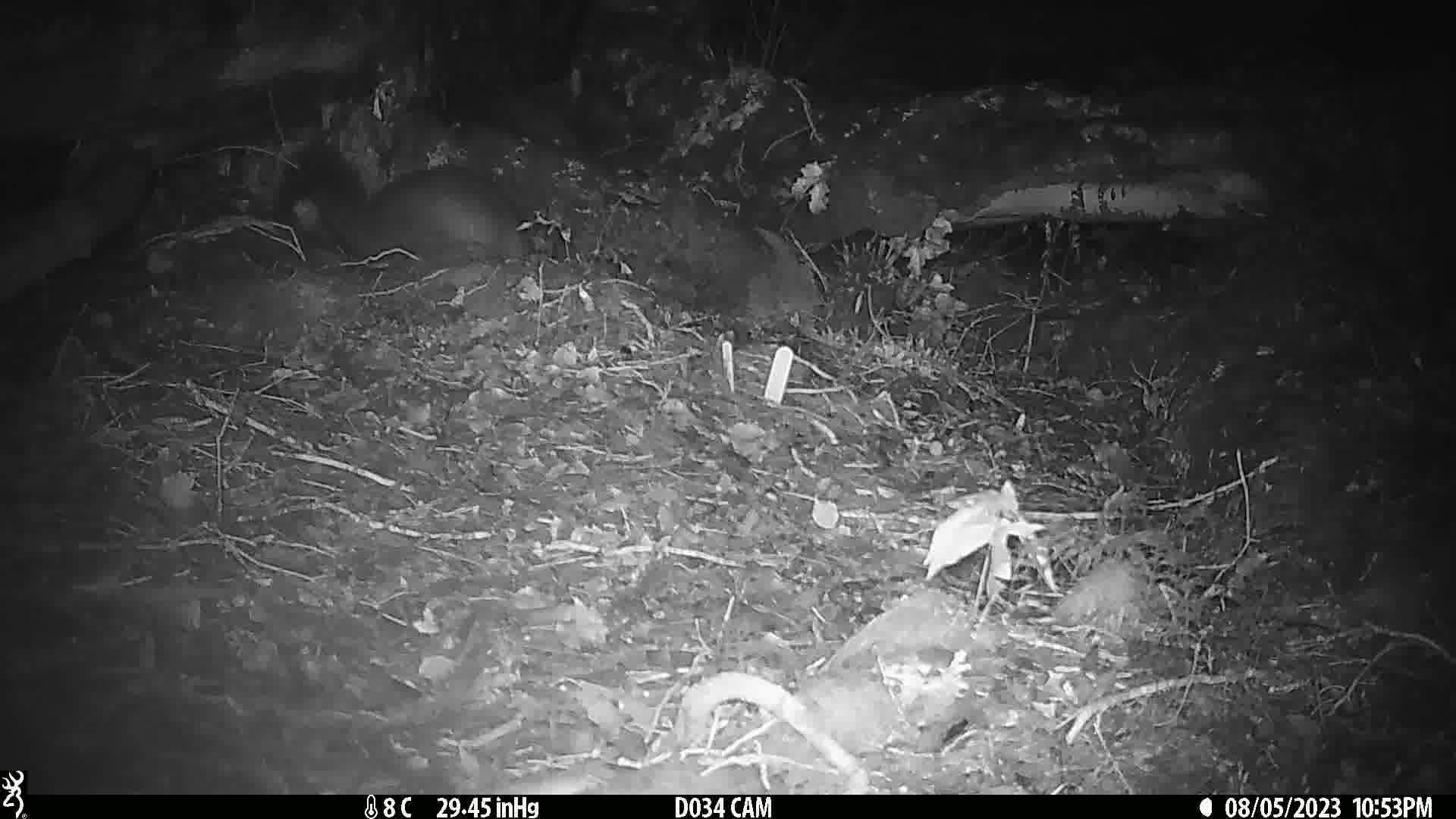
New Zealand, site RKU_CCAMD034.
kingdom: Animalia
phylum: Chordata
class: Mammalia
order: Diprotodontia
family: Phalangeridae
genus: Trichosurus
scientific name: Trichosurus vulpecula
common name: common brushtail possum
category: possum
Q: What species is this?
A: Possum (common brushtail possum) (Trichosurus vulpecula).